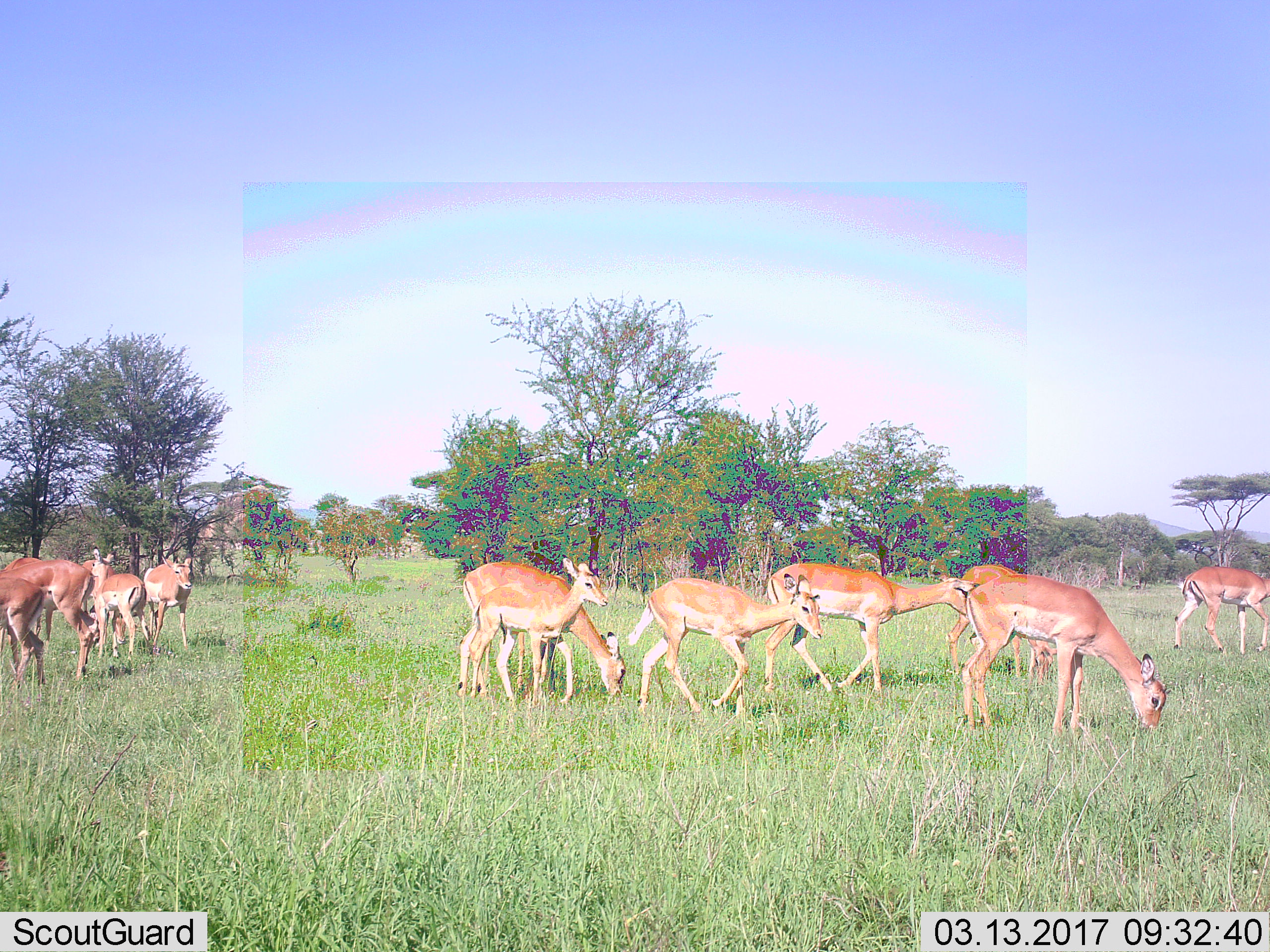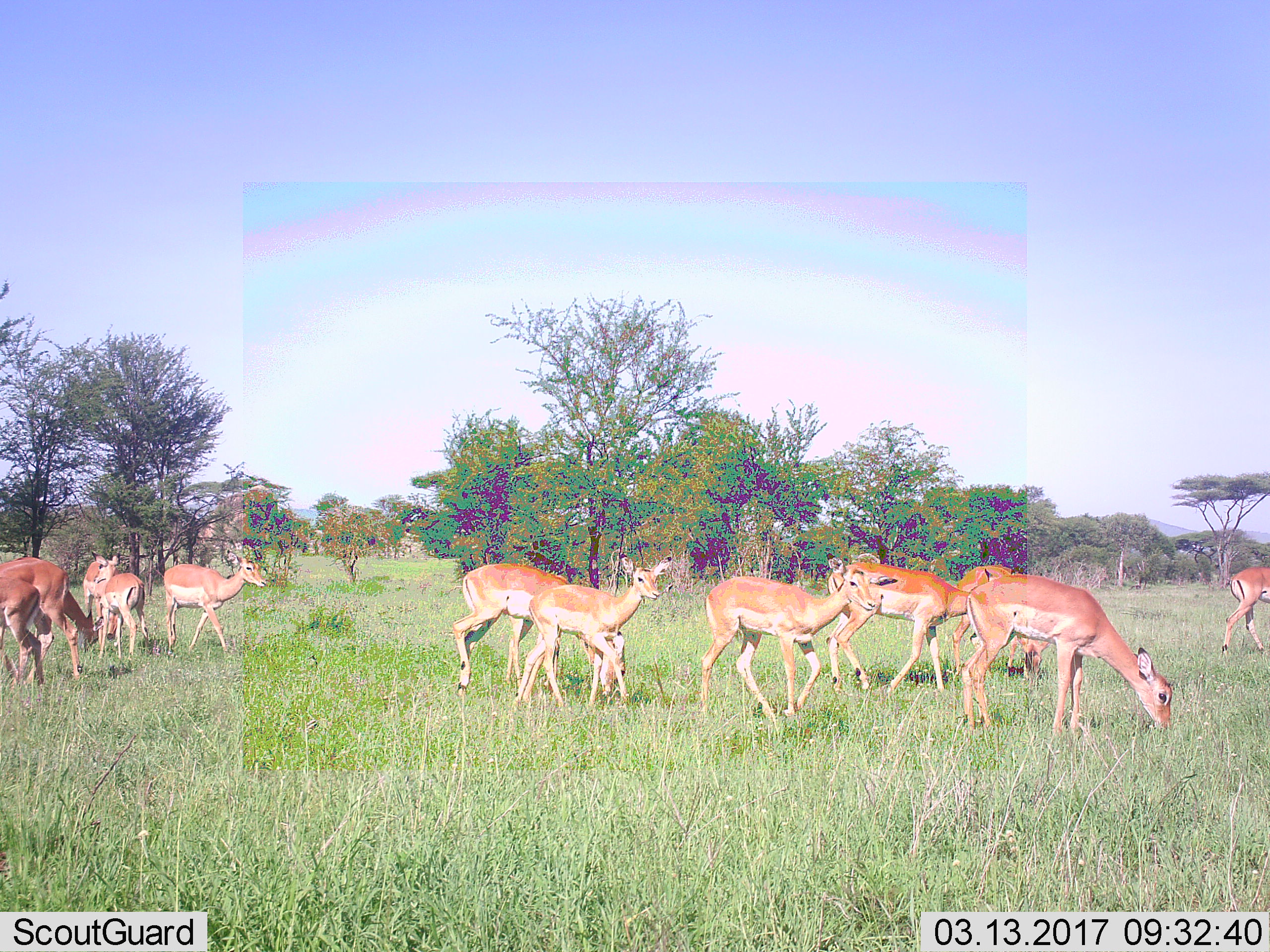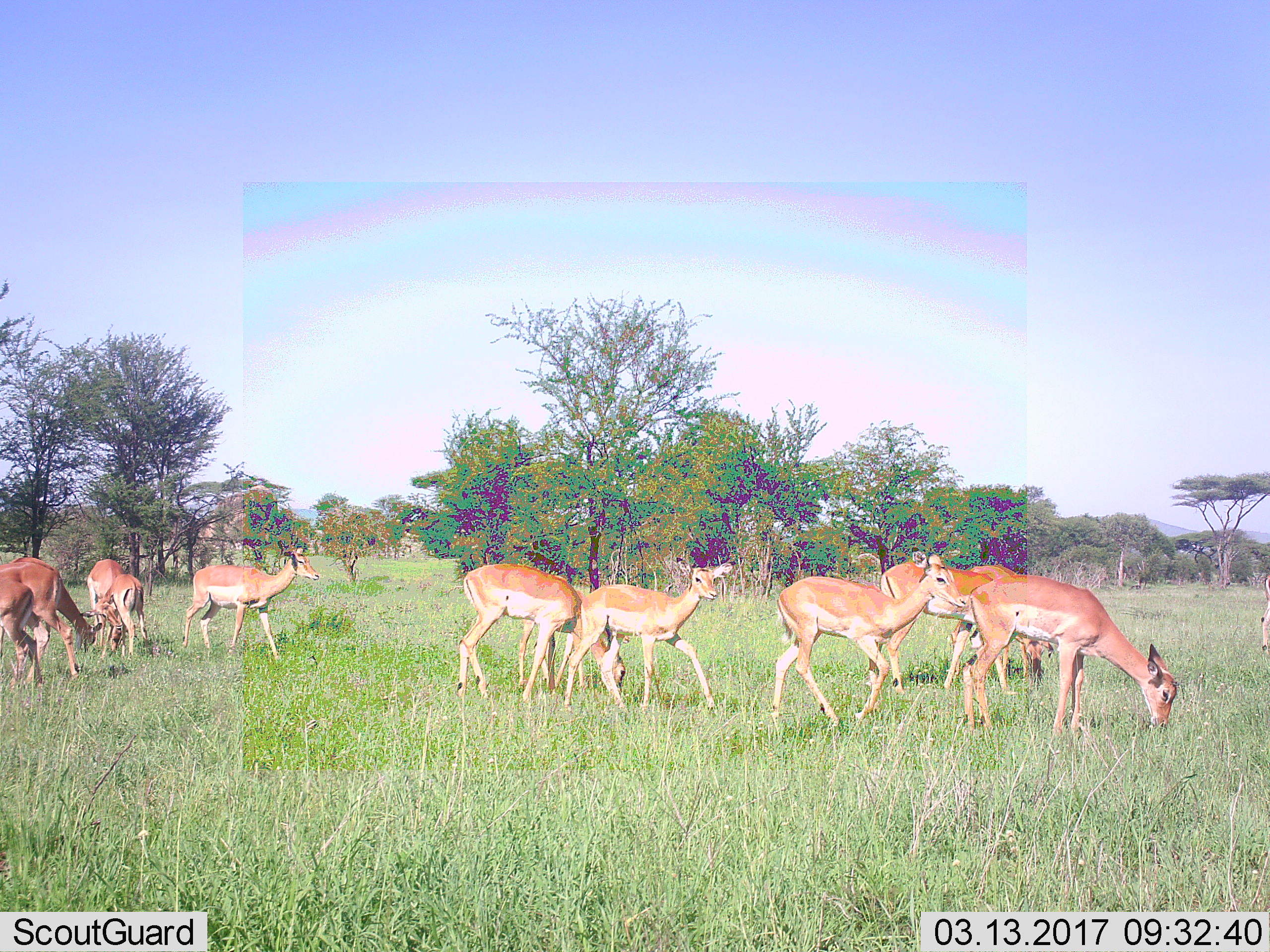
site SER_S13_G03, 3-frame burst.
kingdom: Animalia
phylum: Chordata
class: Mammalia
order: Artiodactyla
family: Bovidae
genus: Aepyceros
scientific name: Aepyceros melampus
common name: impala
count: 11-50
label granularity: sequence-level